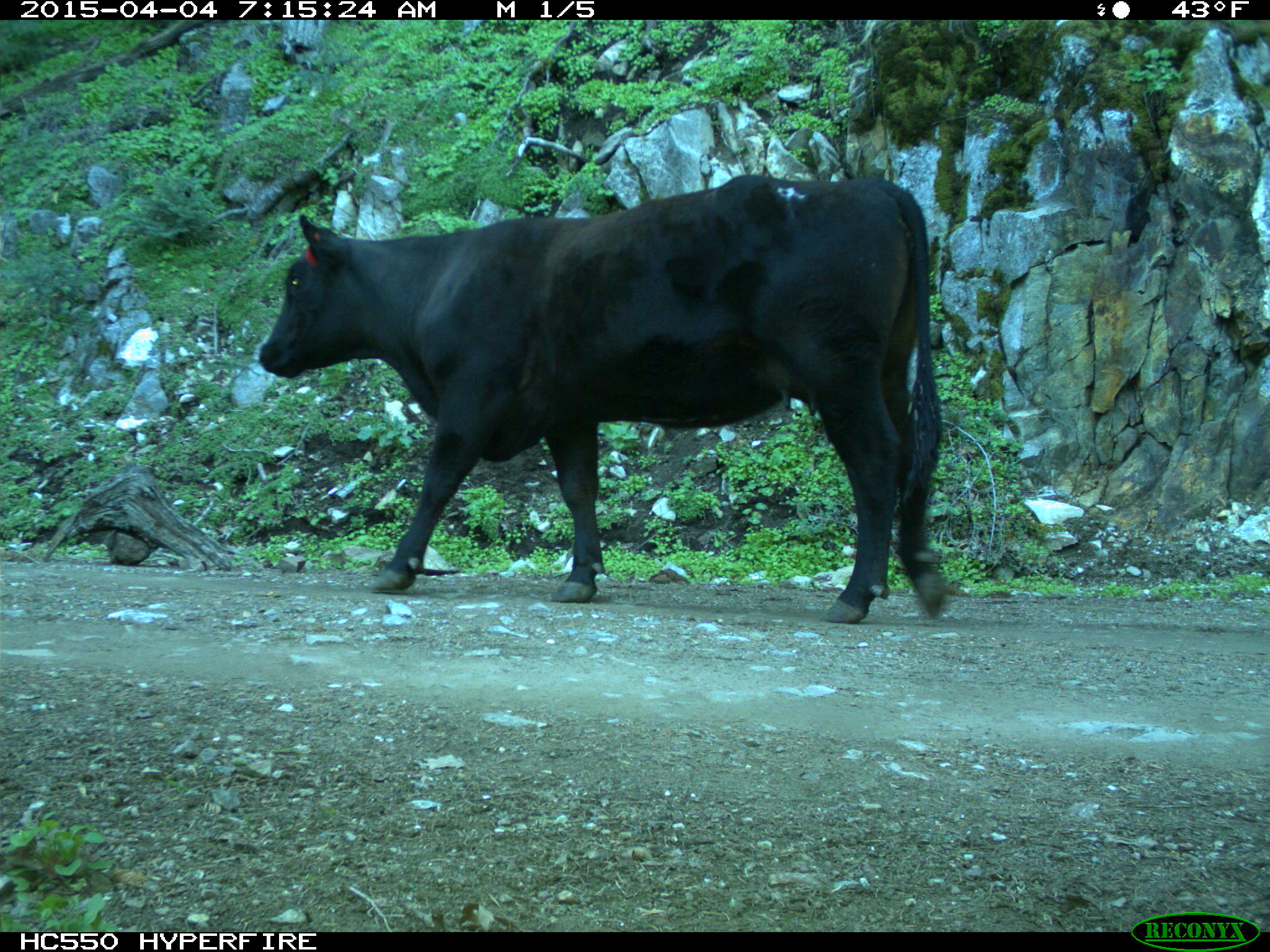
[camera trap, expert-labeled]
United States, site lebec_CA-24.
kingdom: Animalia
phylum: Chordata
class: Mammalia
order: Artiodactyla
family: Bovidae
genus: Bos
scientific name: Bos taurus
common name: domestic cow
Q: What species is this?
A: Bos taurus (domestic cow).